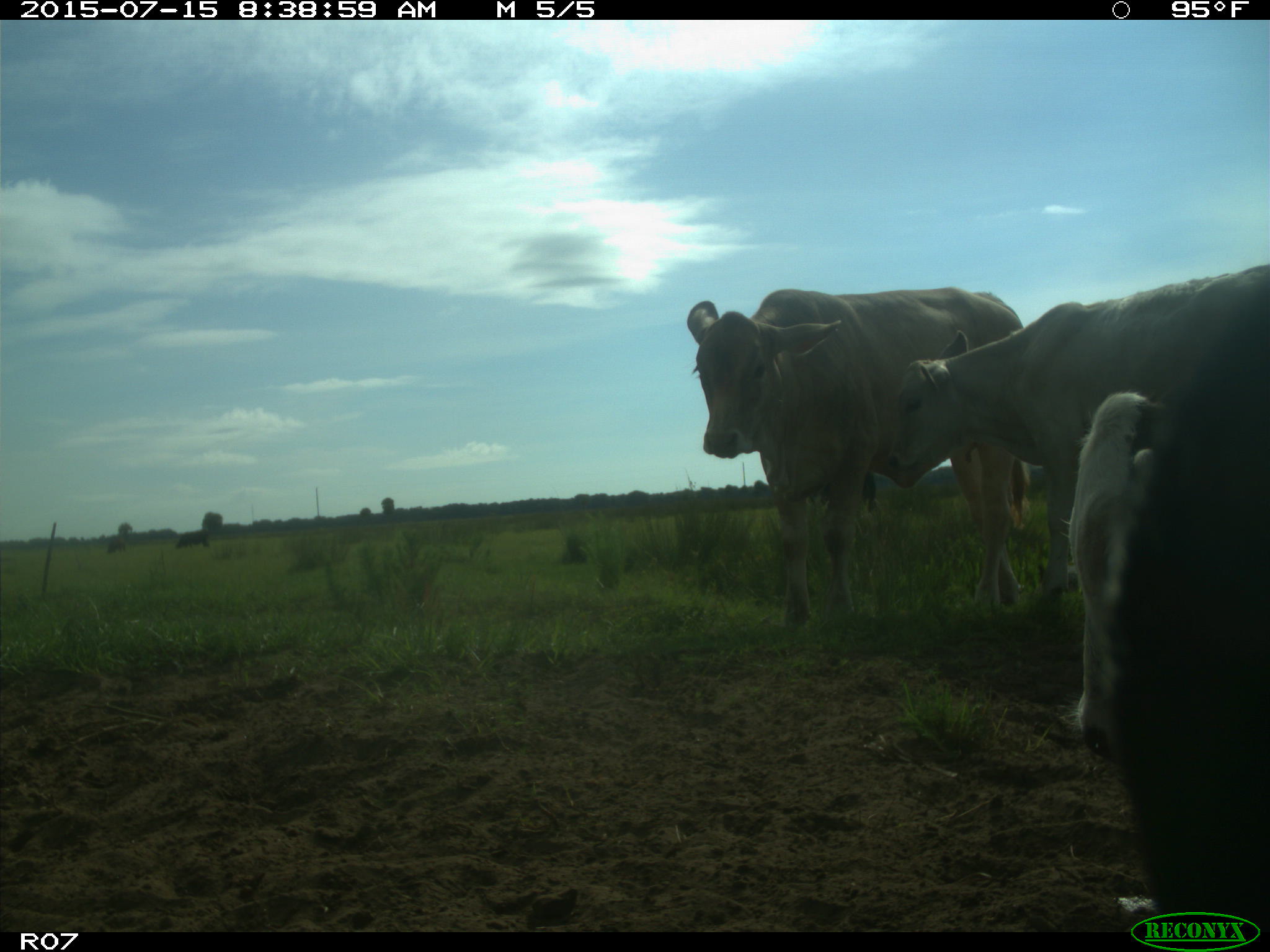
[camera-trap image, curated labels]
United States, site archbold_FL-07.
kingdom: Animalia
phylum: Chordata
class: Mammalia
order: Artiodactyla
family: Bovidae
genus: Bos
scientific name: Bos taurus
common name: domestic cow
Bos taurus (domestic cow).